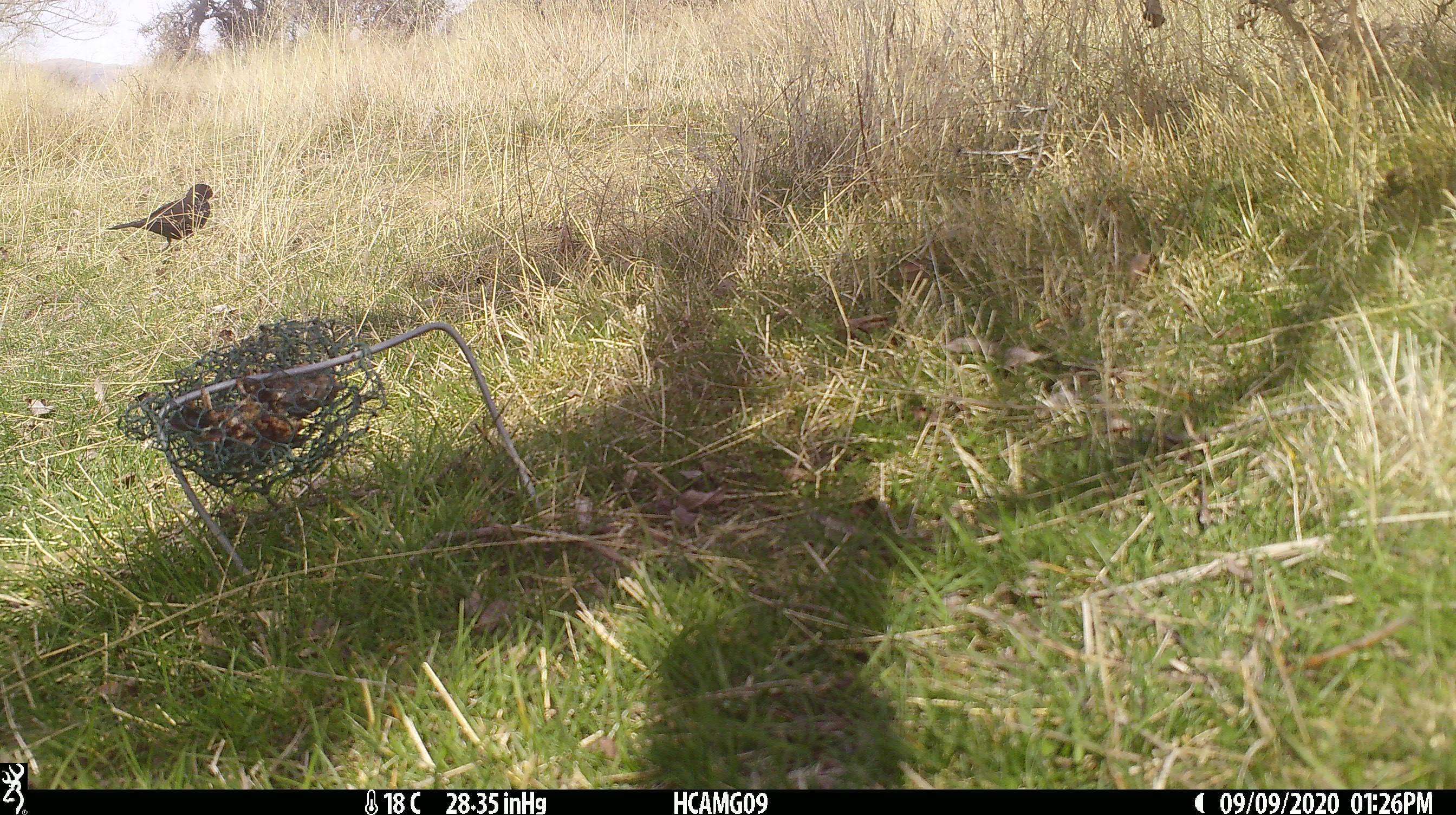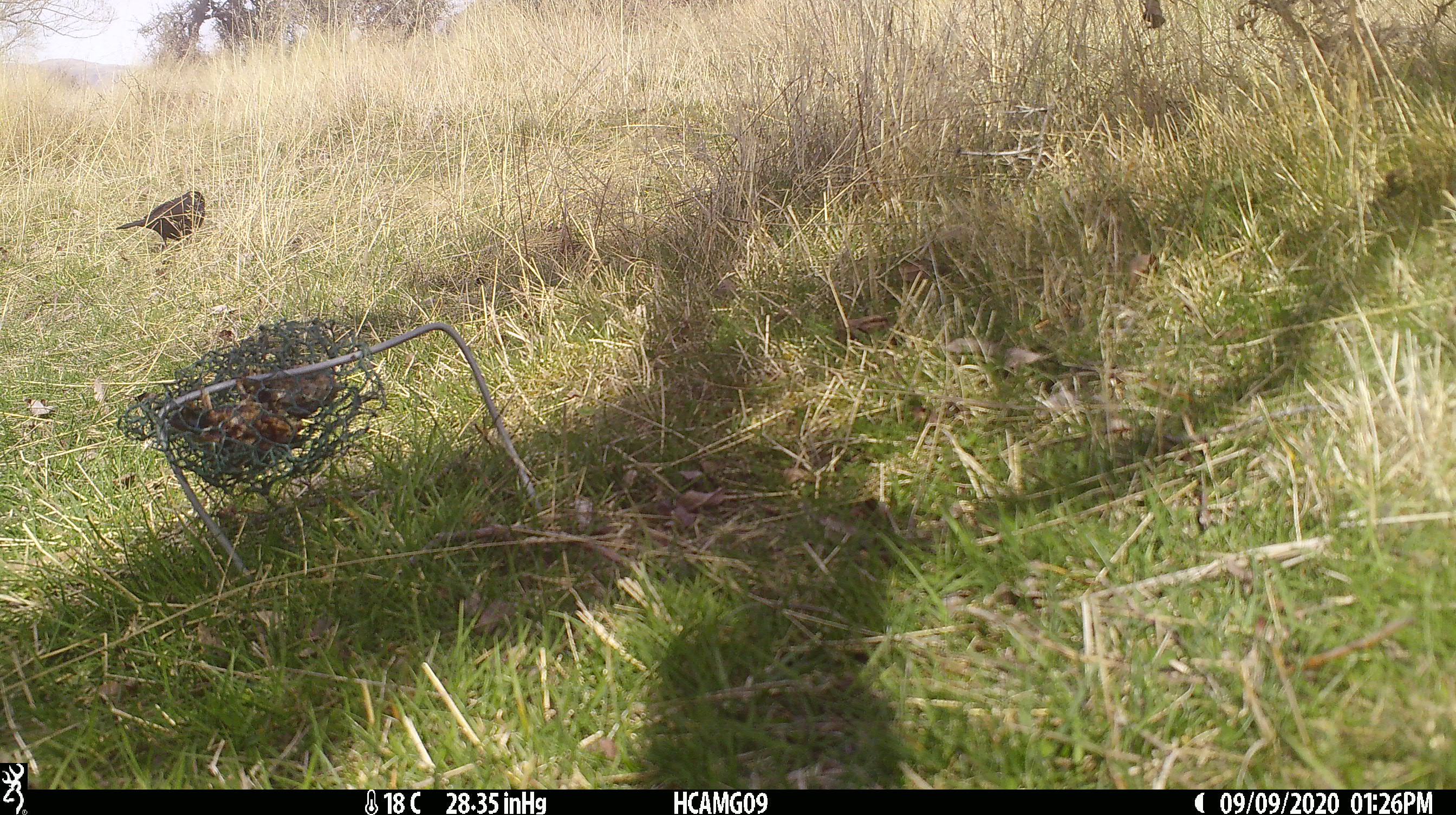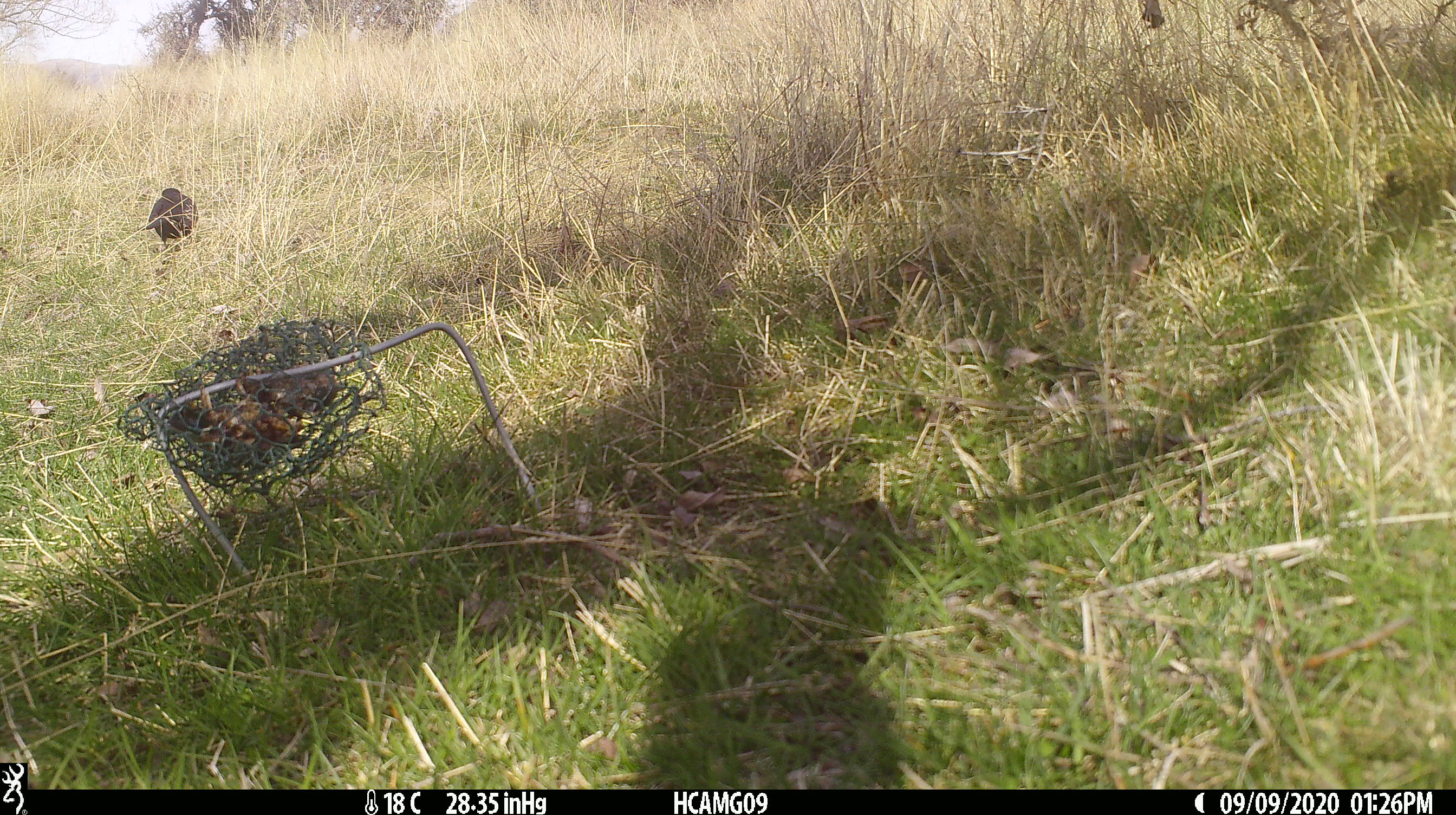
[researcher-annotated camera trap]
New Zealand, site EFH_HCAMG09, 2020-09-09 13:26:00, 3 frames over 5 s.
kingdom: Animalia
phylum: Chordata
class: Aves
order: Passeriformes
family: Turdidae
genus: Turdus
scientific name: Turdus merula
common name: eurasian blackbird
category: blackbird